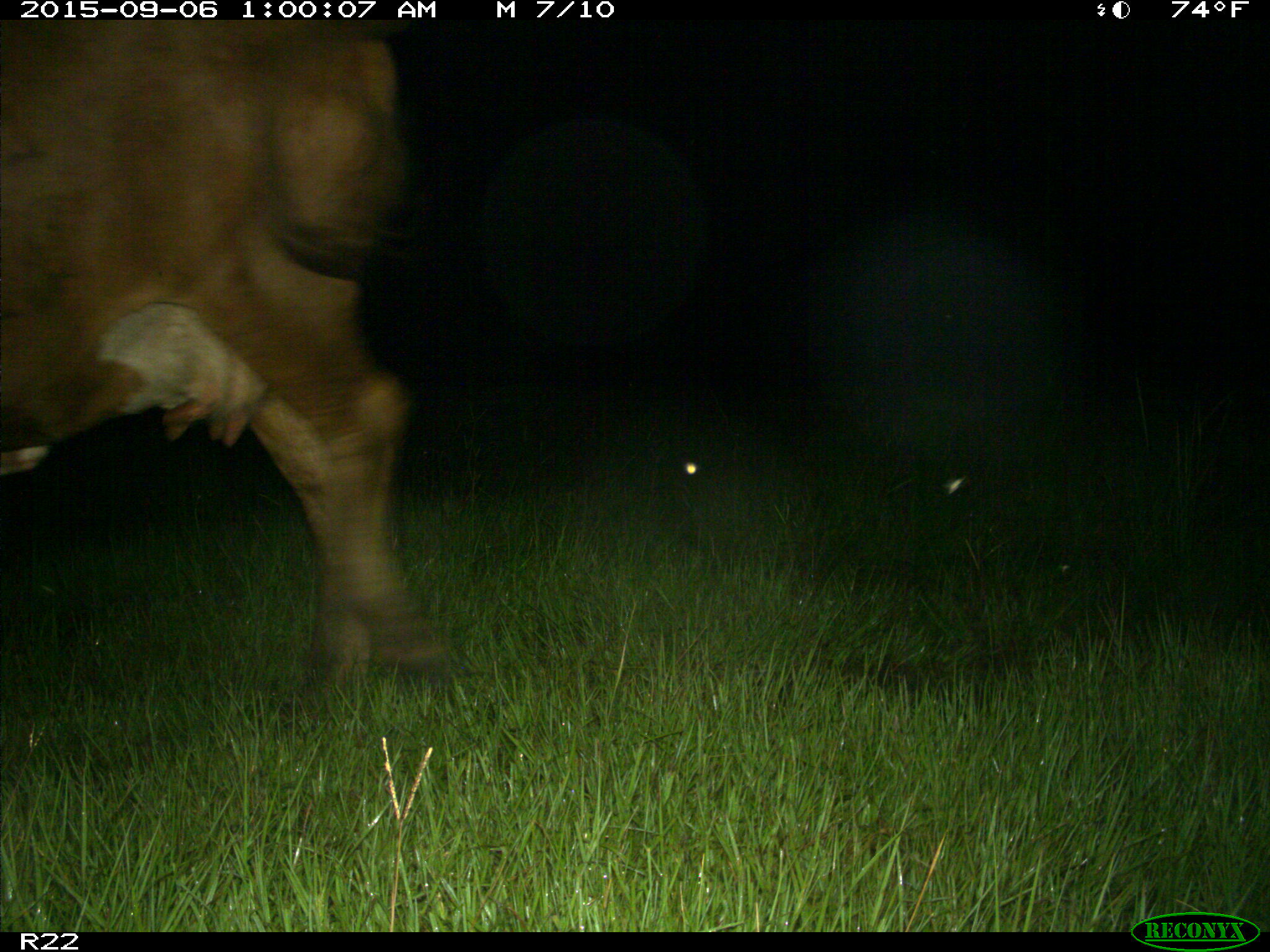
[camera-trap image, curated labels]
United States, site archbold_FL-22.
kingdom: Animalia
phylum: Chordata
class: Mammalia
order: Artiodactyla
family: Bovidae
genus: Bos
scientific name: Bos taurus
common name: domestic cow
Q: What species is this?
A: Bos taurus (domestic cow).